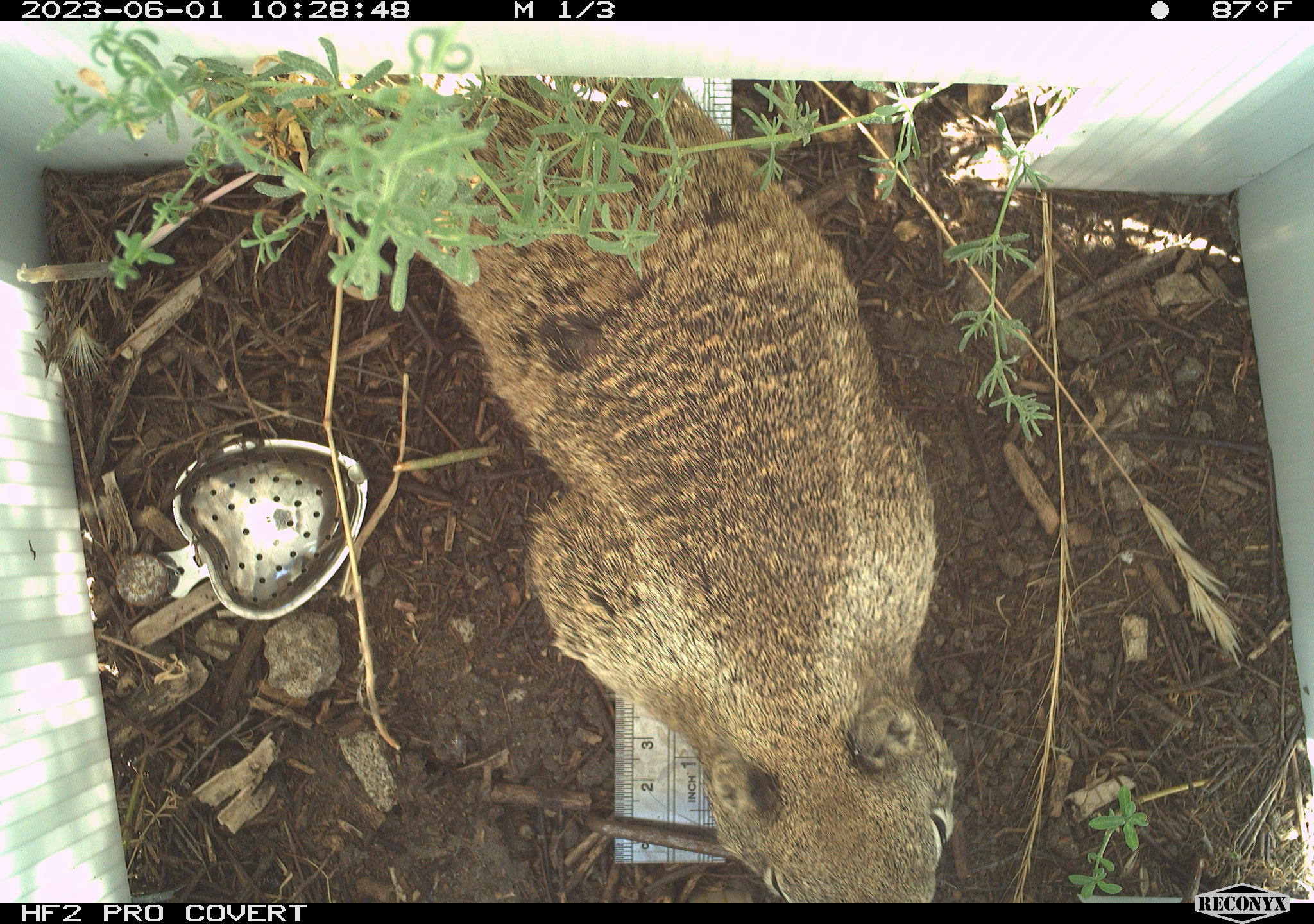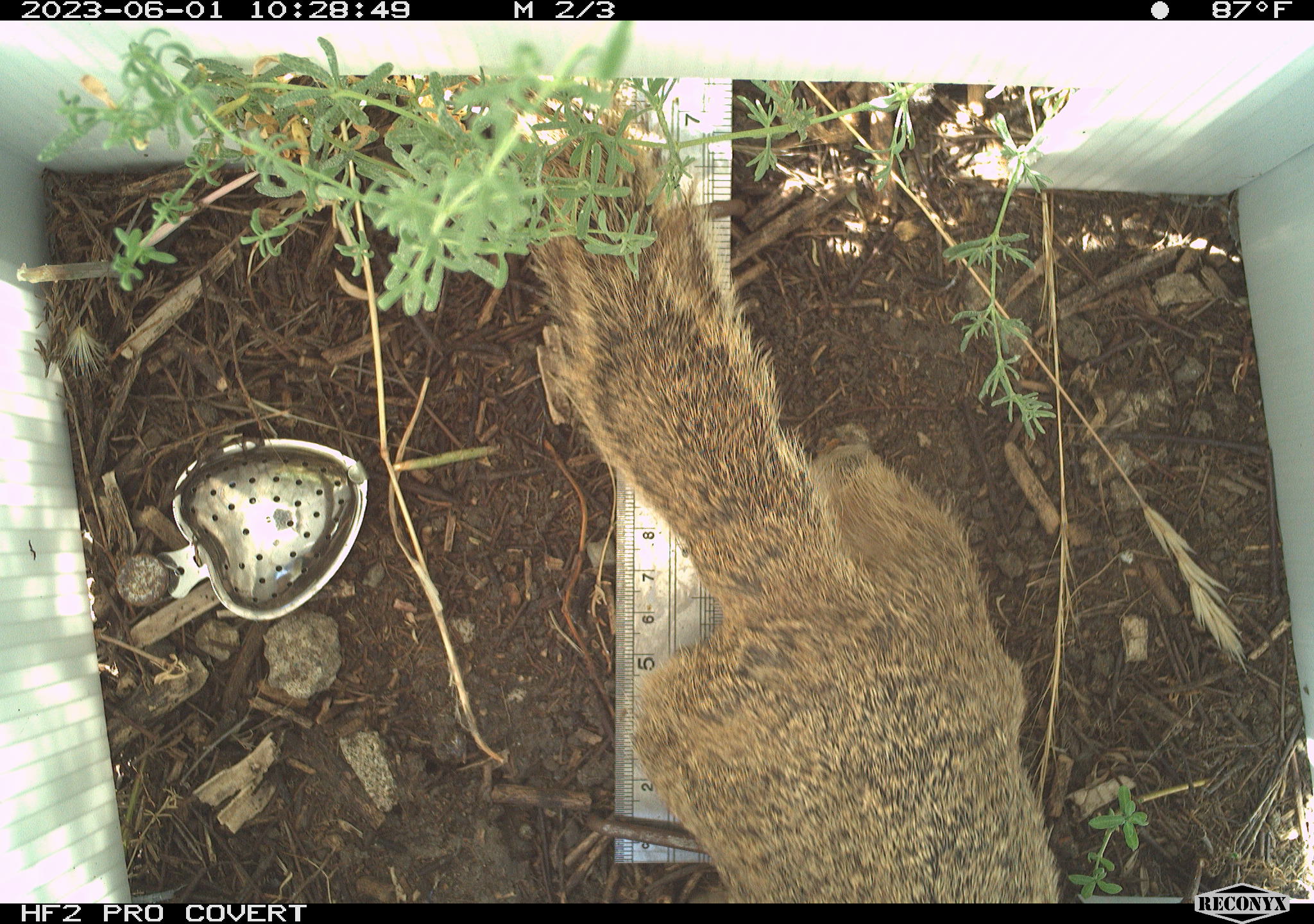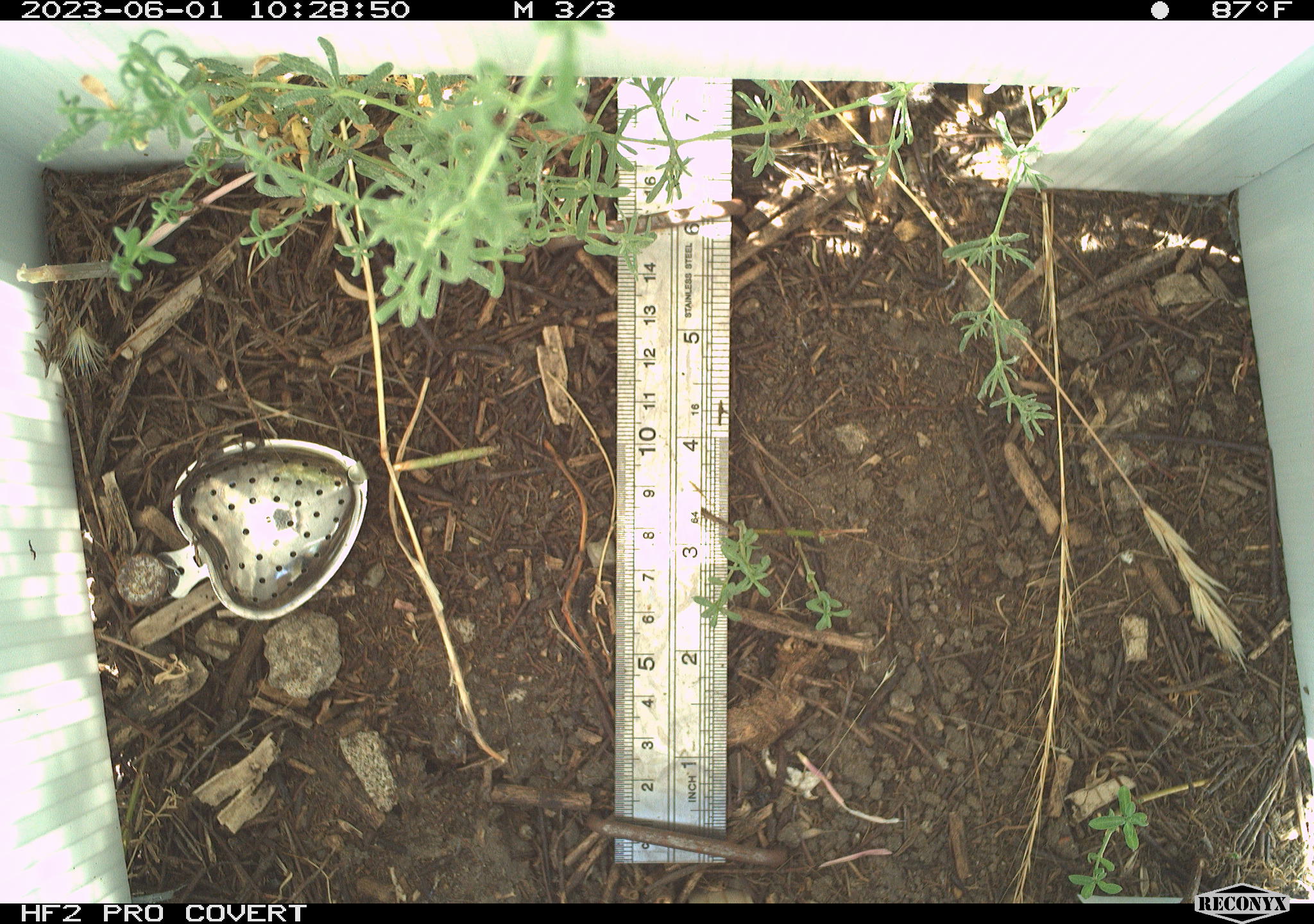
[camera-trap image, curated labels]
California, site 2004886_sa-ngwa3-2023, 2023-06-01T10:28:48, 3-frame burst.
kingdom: Animalia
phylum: Chordata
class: Mammalia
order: Rodentia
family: Sciuridae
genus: Otospermophilus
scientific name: Otospermophilus beecheyi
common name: california ground squirrel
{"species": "california ground squirrel (Otospermophilus beecheyi)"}